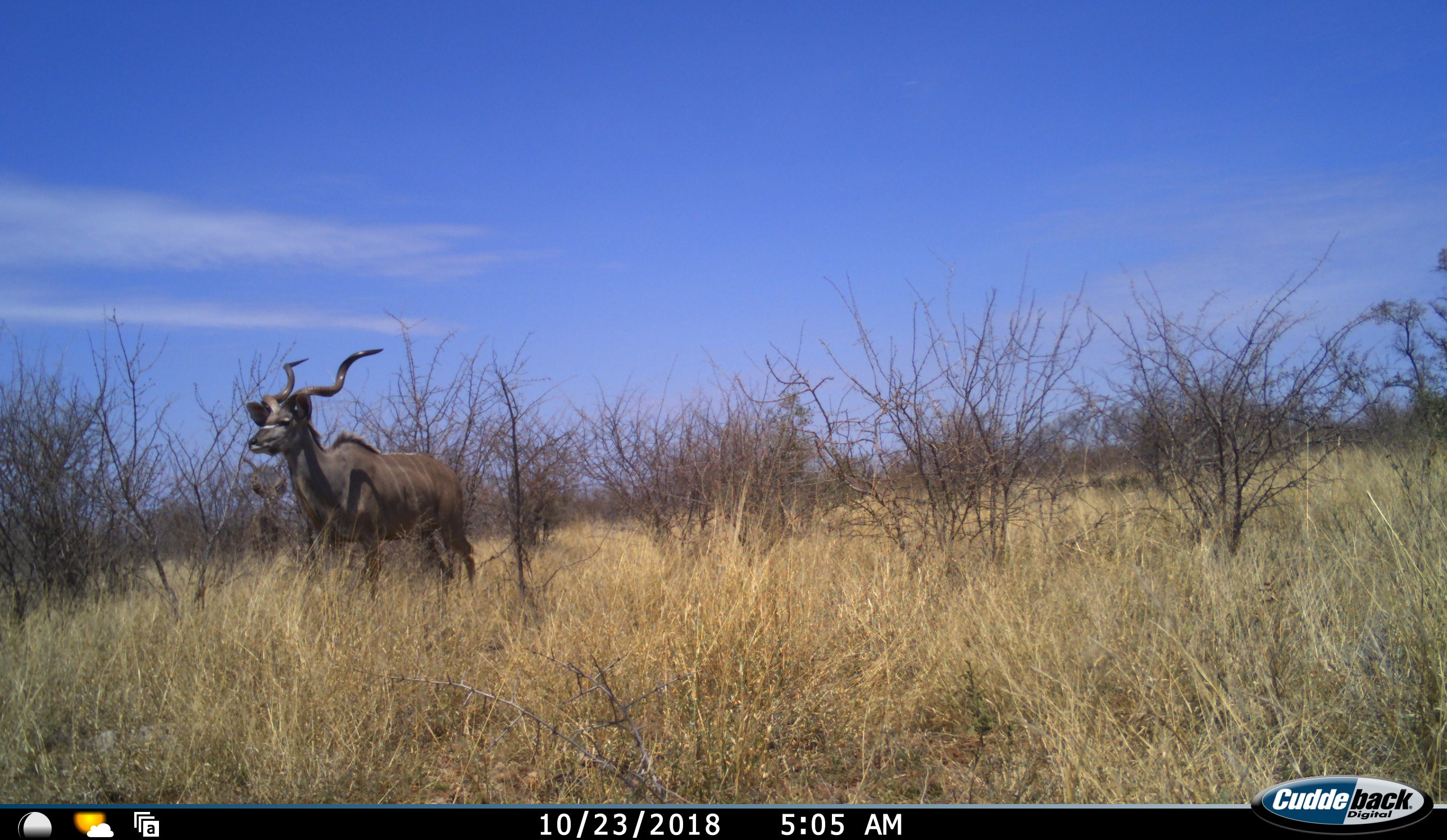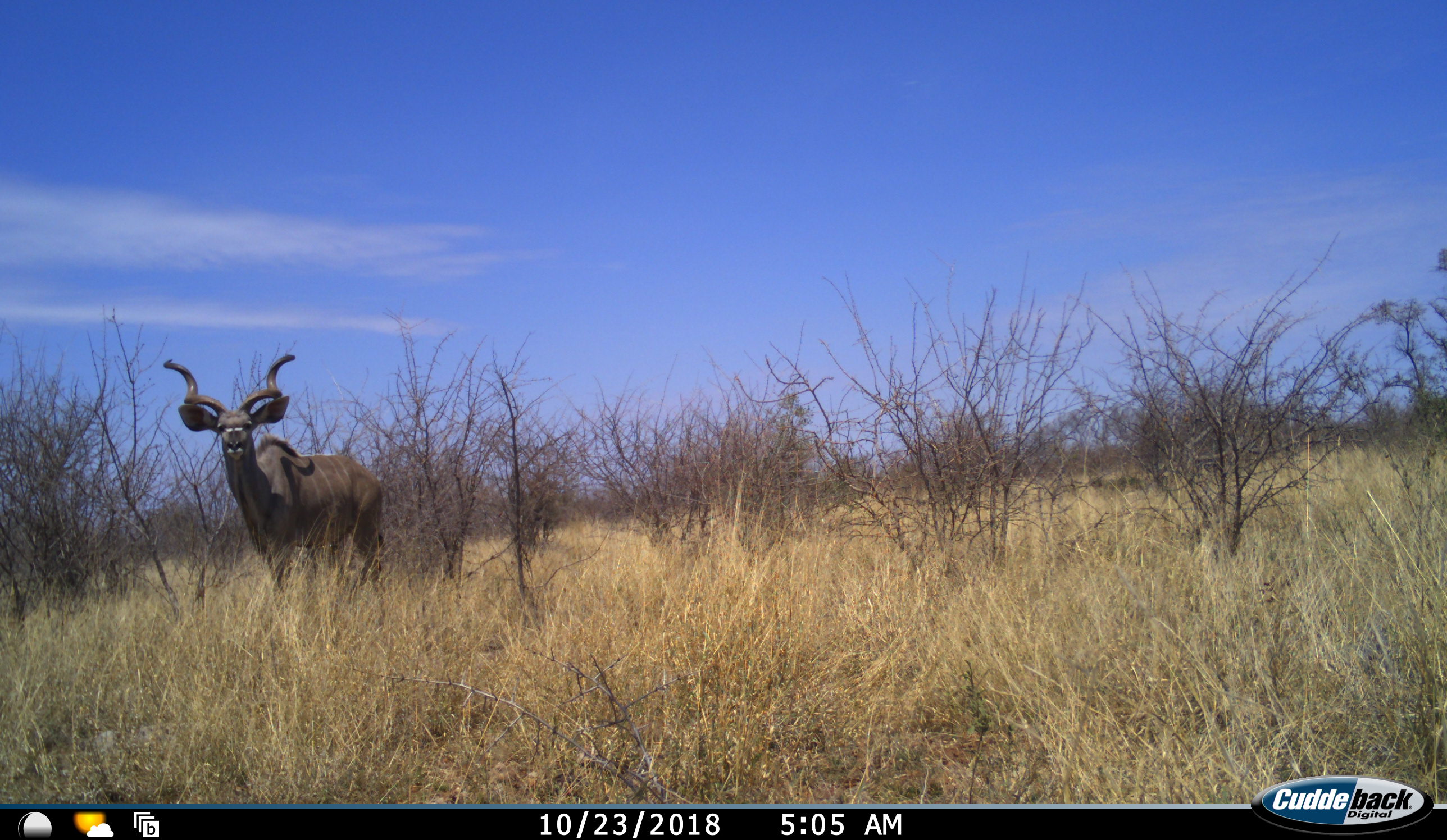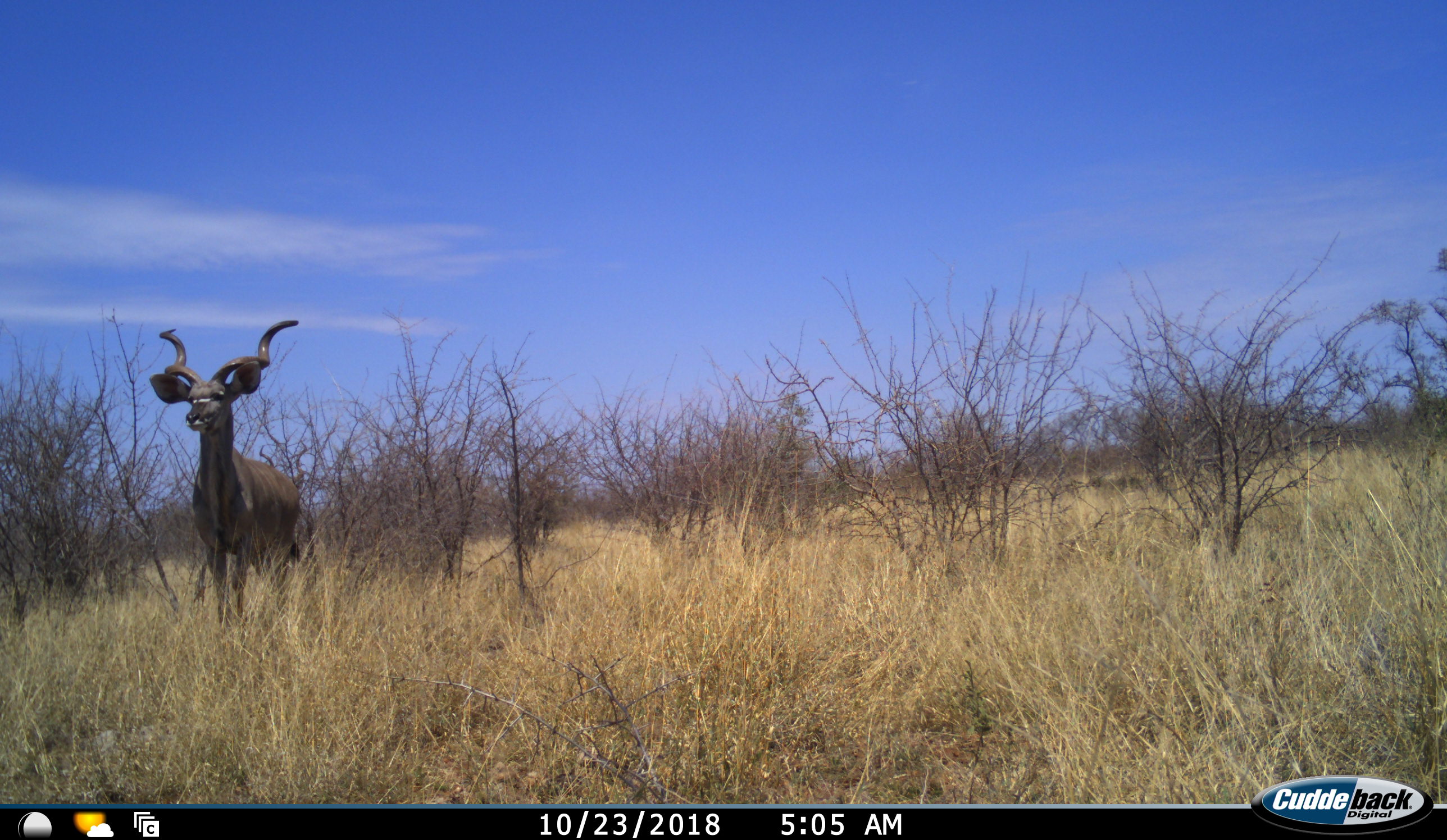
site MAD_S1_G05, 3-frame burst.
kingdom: Animalia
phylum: Chordata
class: Mammalia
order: Artiodactyla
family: Bovidae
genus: Tragelaphus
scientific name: Tragelaphus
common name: kudu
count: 1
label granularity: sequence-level